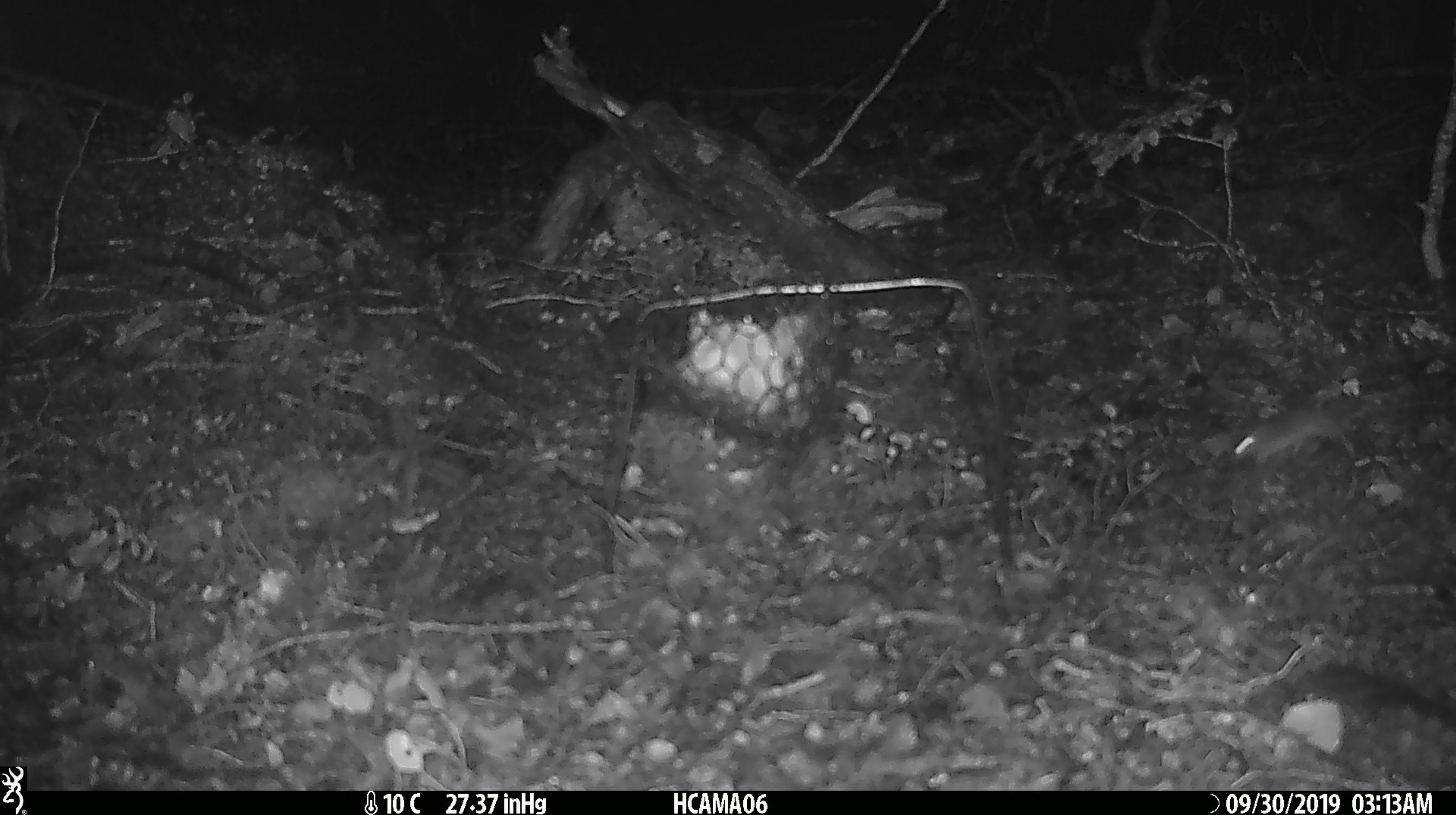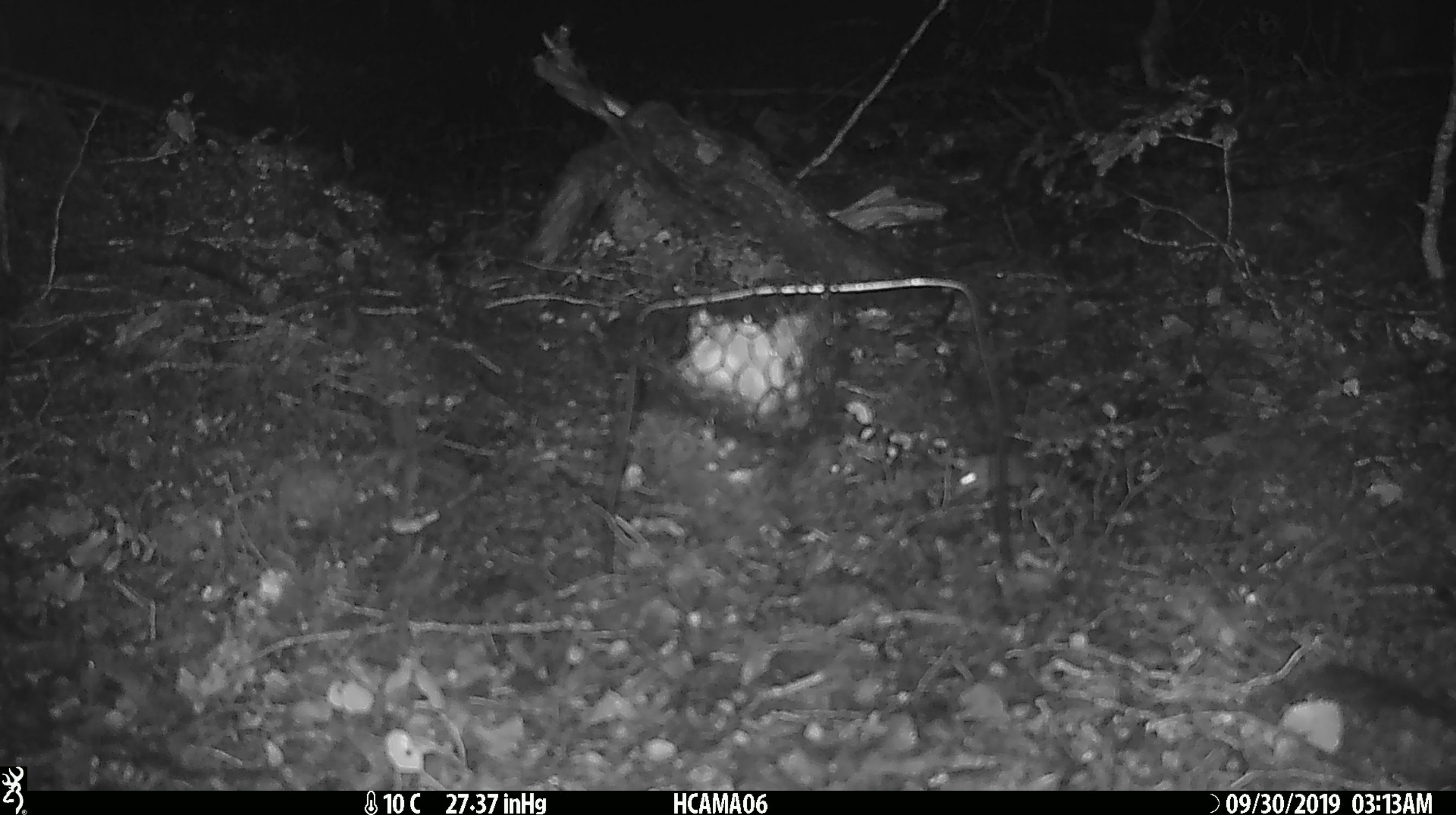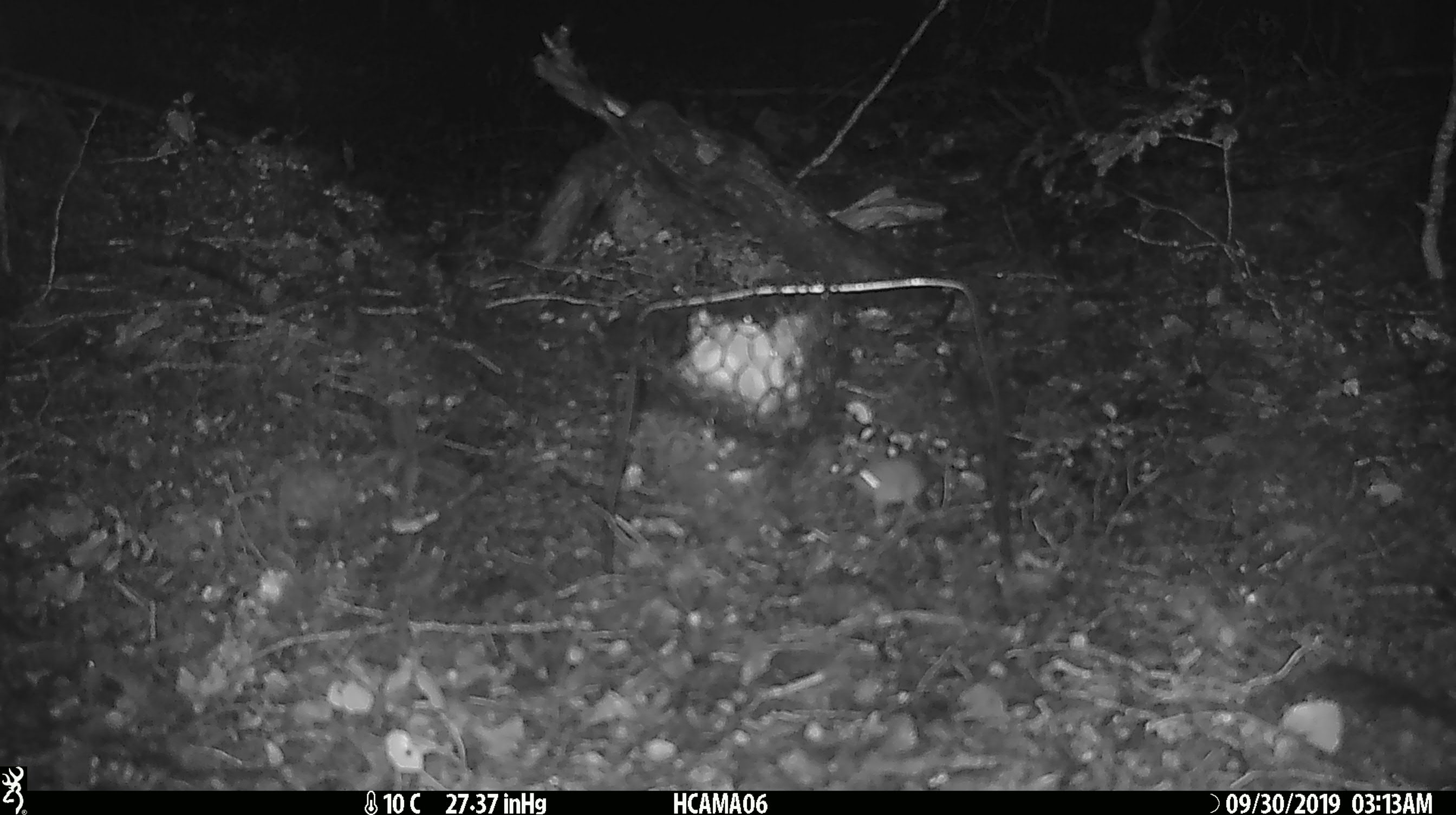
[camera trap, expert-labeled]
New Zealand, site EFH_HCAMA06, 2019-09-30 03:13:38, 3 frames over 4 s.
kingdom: Animalia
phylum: Chordata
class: Mammalia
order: Rodentia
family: Muridae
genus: Mus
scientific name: Mus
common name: mouse